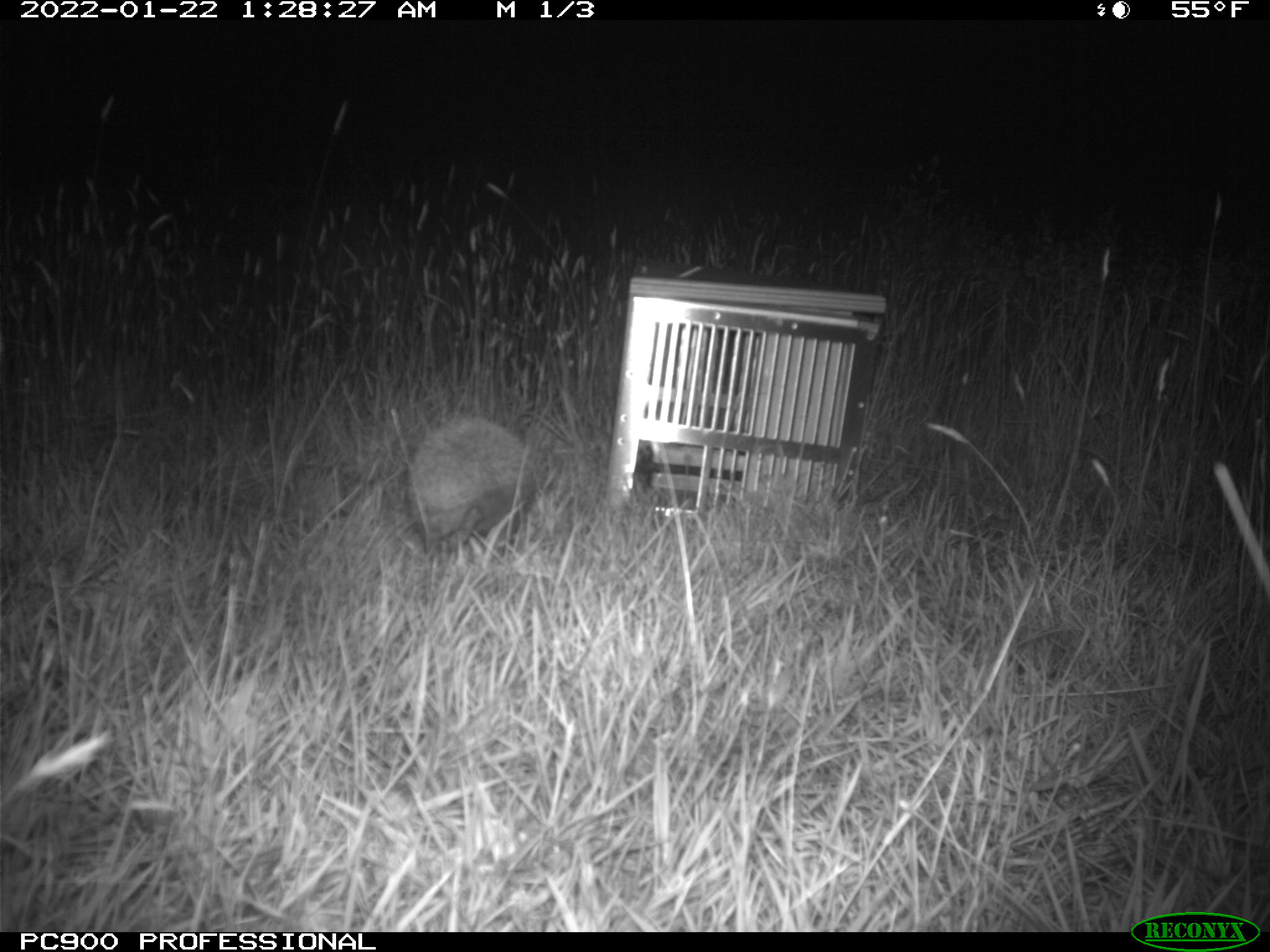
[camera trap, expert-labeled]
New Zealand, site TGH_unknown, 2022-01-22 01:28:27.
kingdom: Animalia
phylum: Chordata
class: Mammalia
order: Eulipotyphla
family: Erinaceidae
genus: Erinaceus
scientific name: Erinaceus europaeus europaeus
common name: european hedgehog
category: hedgehog